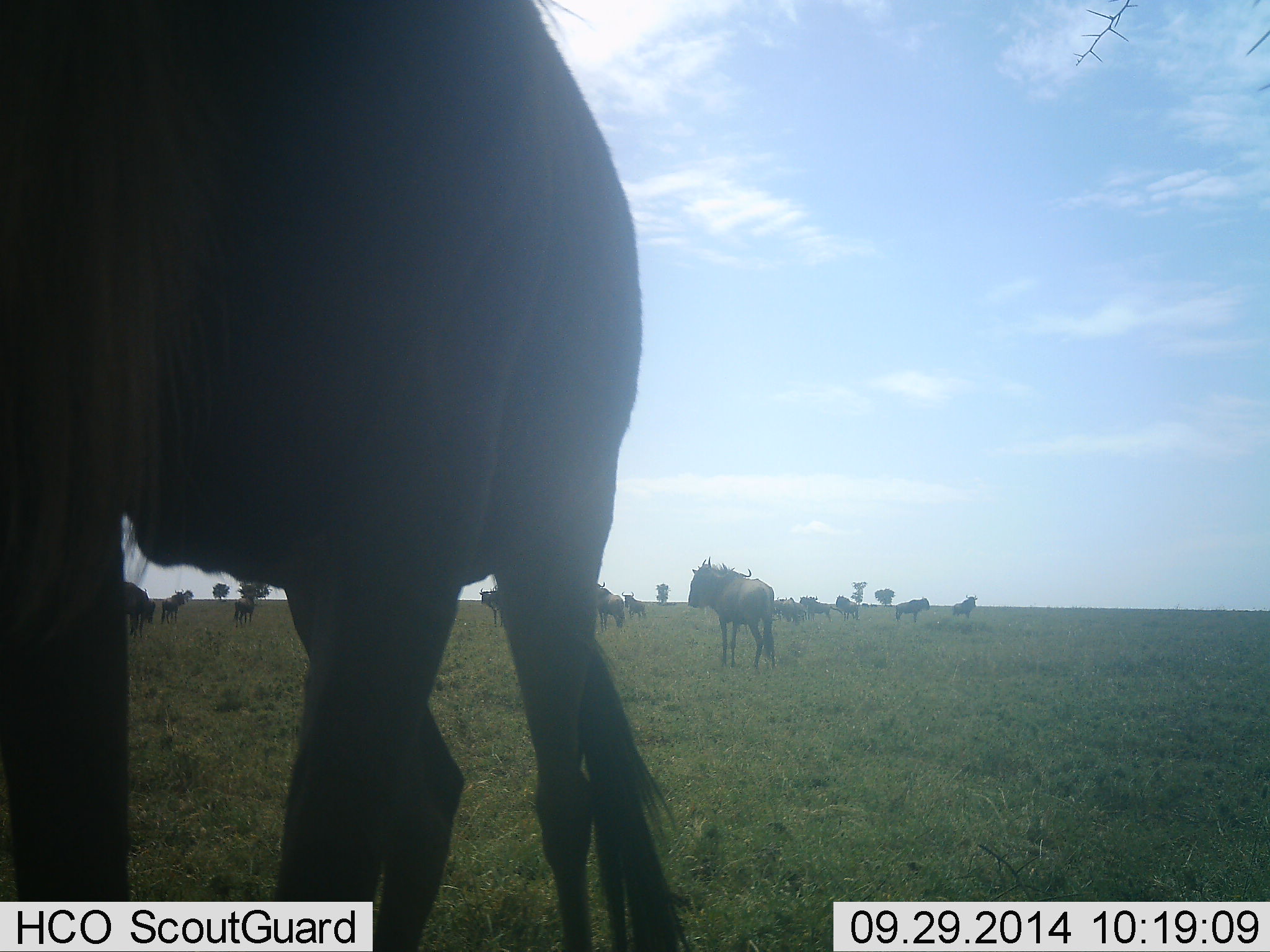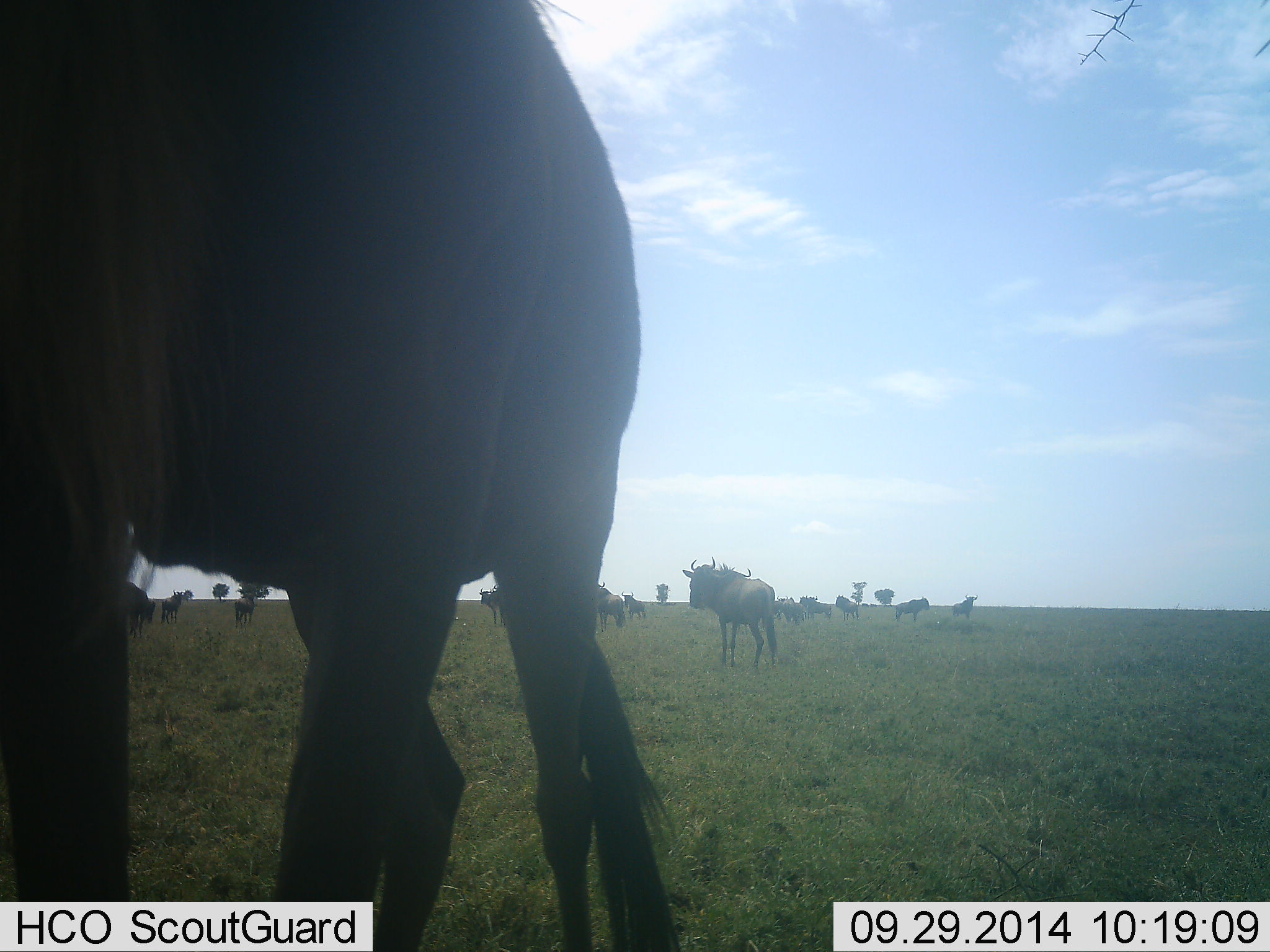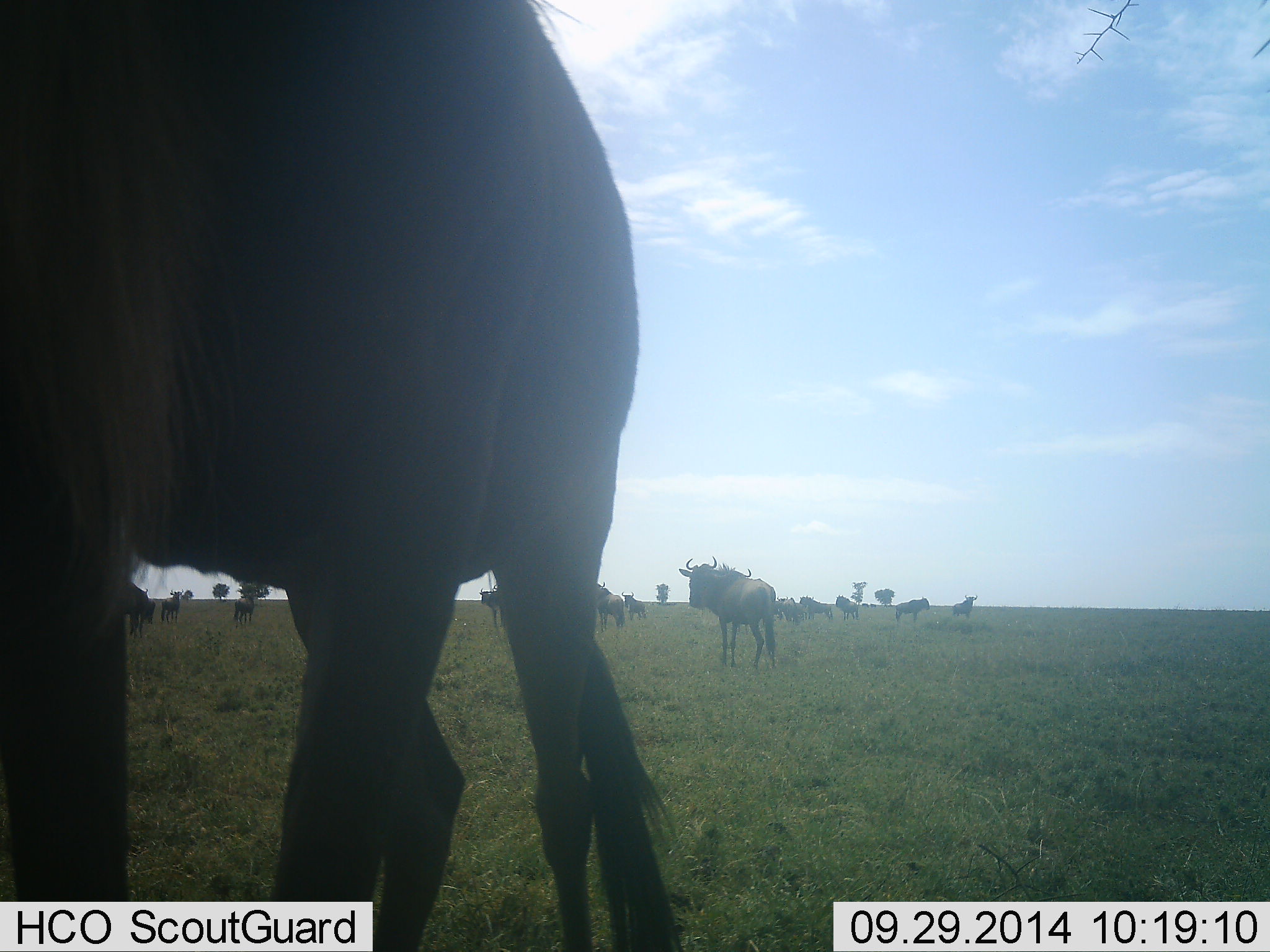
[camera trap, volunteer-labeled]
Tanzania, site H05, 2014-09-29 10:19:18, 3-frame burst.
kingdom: Animalia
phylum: Chordata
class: Mammalia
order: Artiodactyla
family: Bovidae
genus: Connochaetes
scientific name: Connochaetes taurinus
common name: blue wildebeest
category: wildebeest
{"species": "wildebeest (blue wildebeest) (Connochaetes taurinus)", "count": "11-50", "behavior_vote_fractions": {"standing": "90%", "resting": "0%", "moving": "30%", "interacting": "10%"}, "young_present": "0%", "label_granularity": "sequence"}